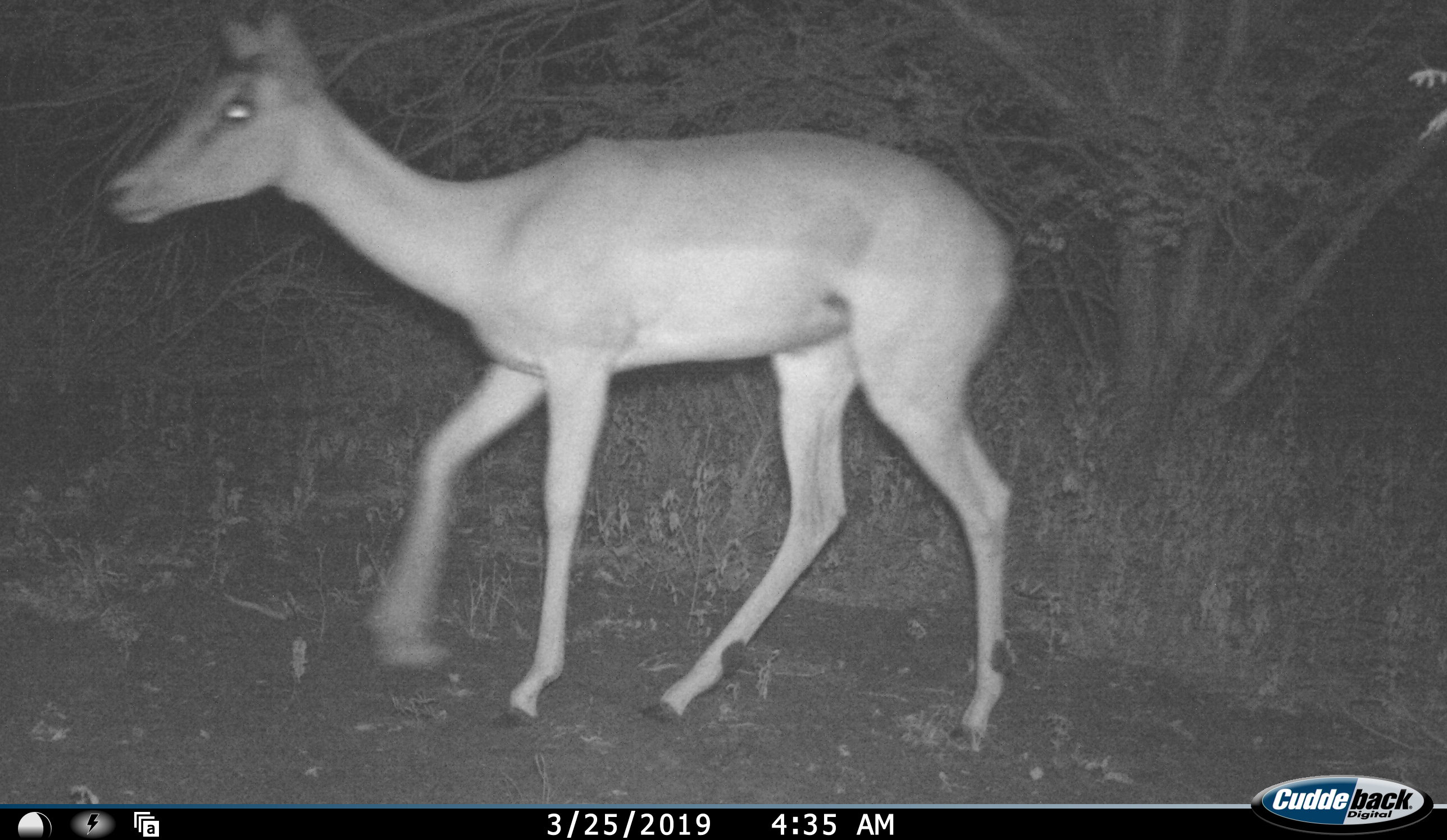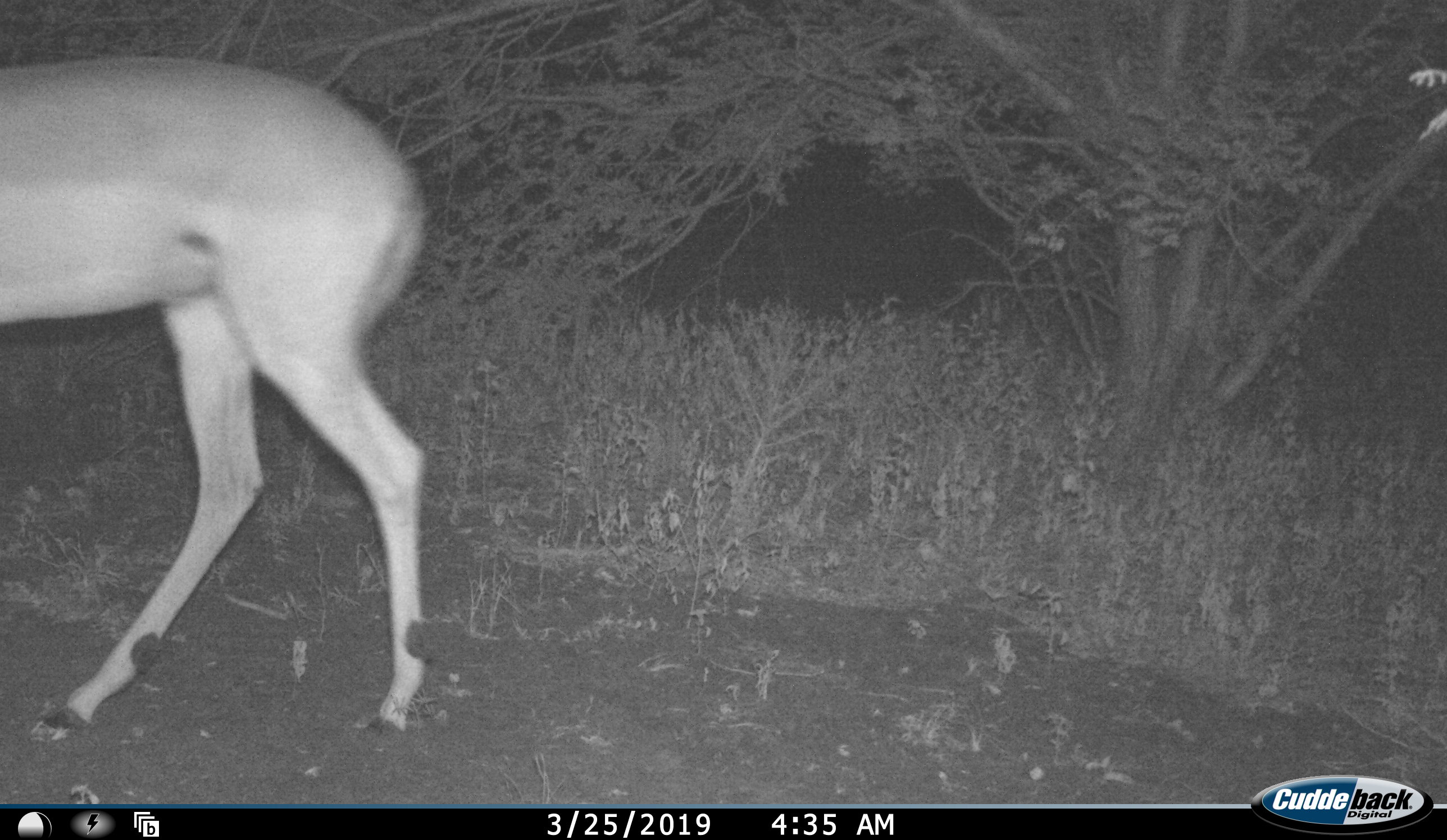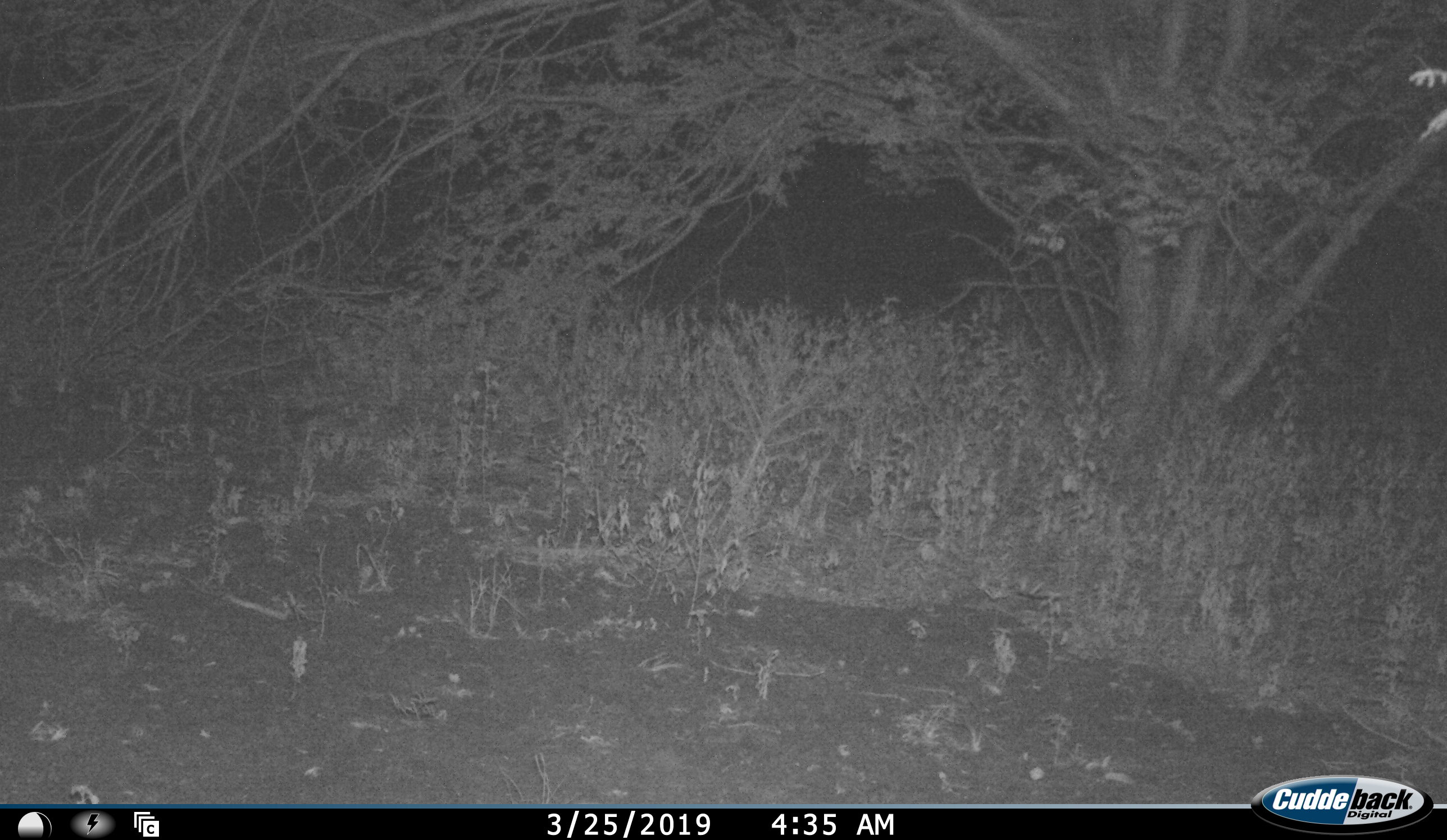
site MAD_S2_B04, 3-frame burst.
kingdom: Animalia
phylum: Chordata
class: Mammalia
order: Artiodactyla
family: Bovidae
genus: Aepyceros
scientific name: Aepyceros melampus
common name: impala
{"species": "impala (Aepyceros melampus)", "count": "1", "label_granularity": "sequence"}